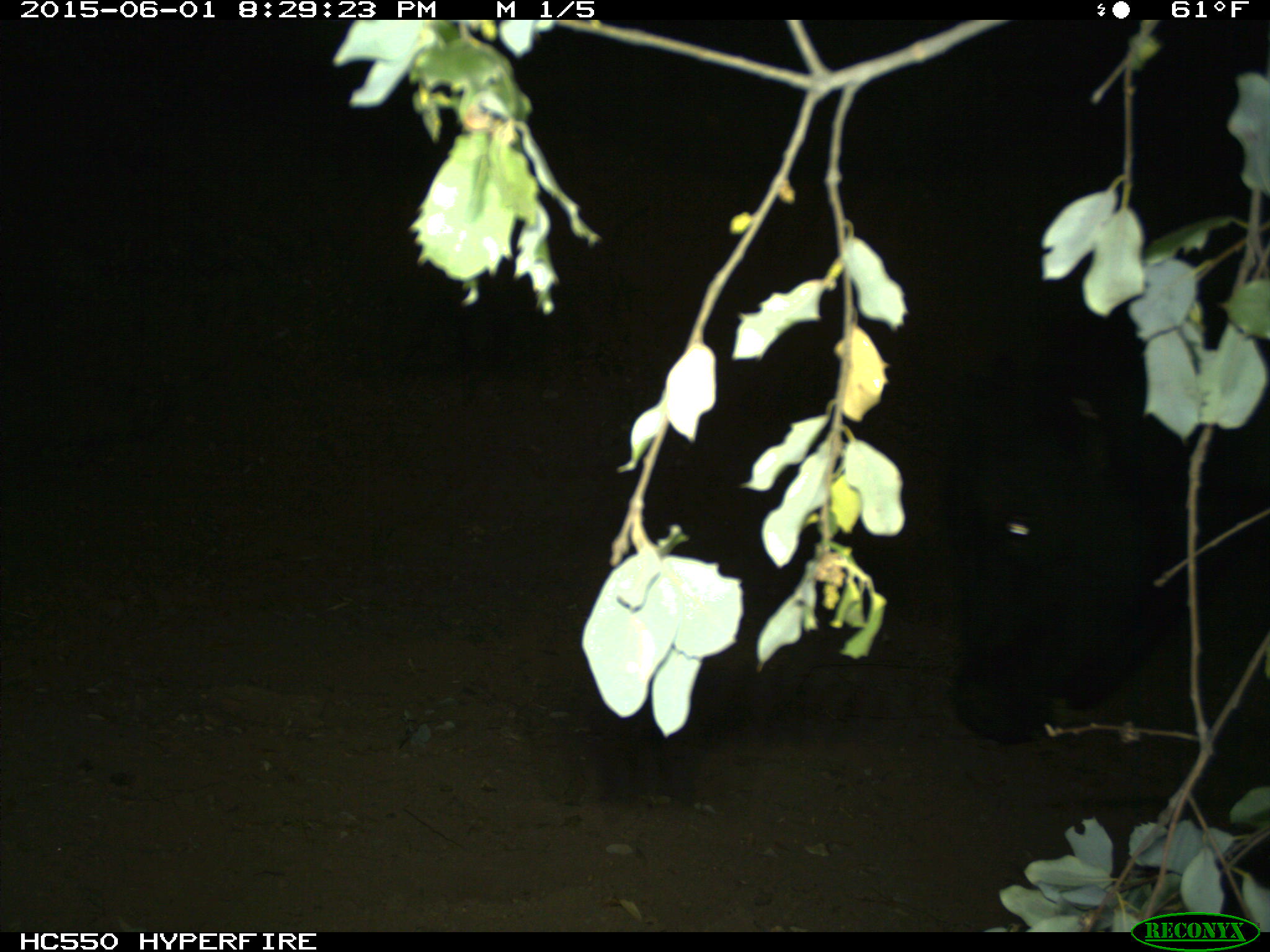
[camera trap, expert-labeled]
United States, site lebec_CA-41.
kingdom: Animalia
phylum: Chordata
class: Mammalia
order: Artiodactyla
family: Bovidae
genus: Bos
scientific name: Bos taurus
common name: domestic cow